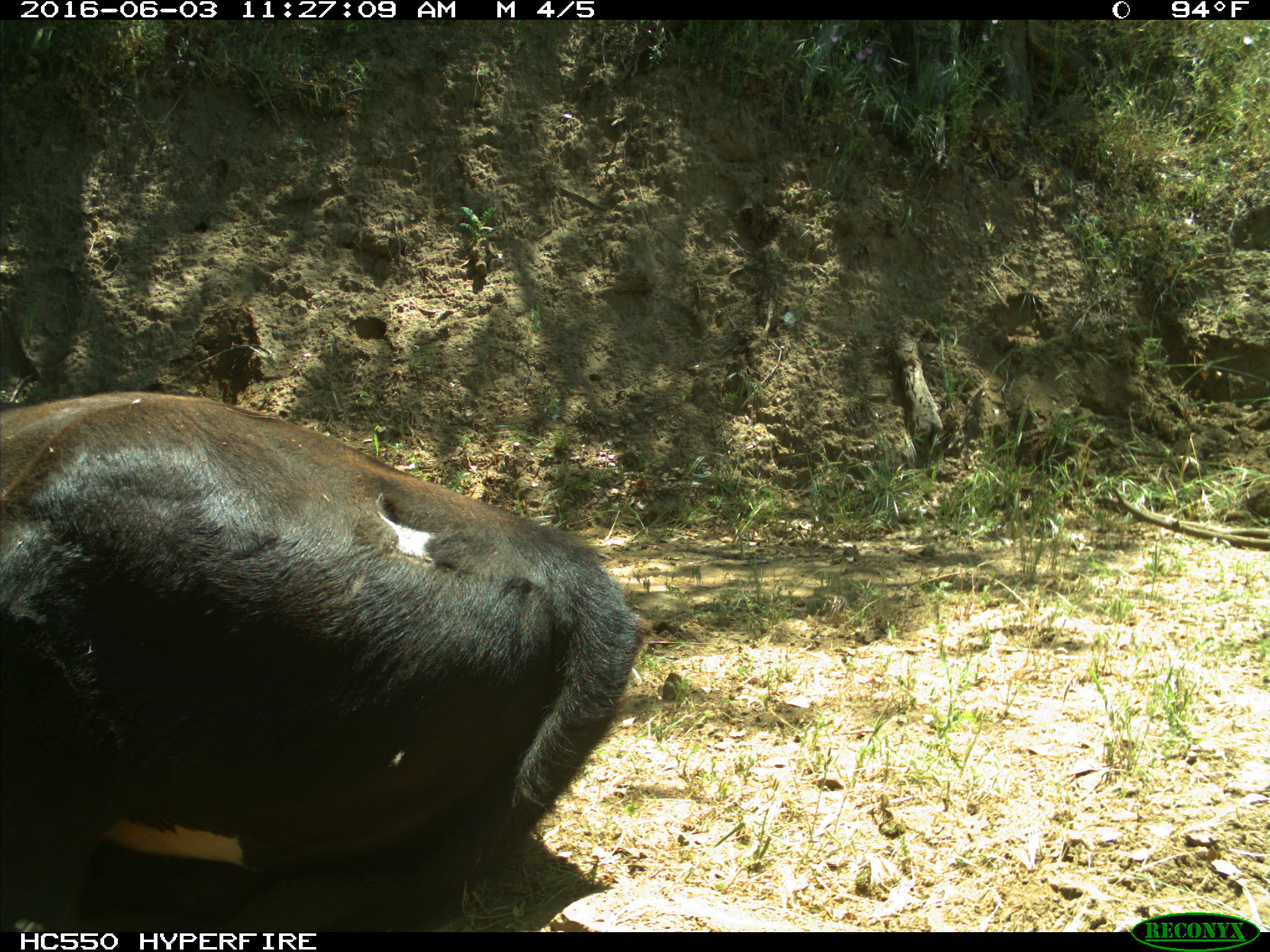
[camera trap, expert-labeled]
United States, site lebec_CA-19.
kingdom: Animalia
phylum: Chordata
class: Mammalia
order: Artiodactyla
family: Bovidae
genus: Bos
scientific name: Bos taurus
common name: domestic cow